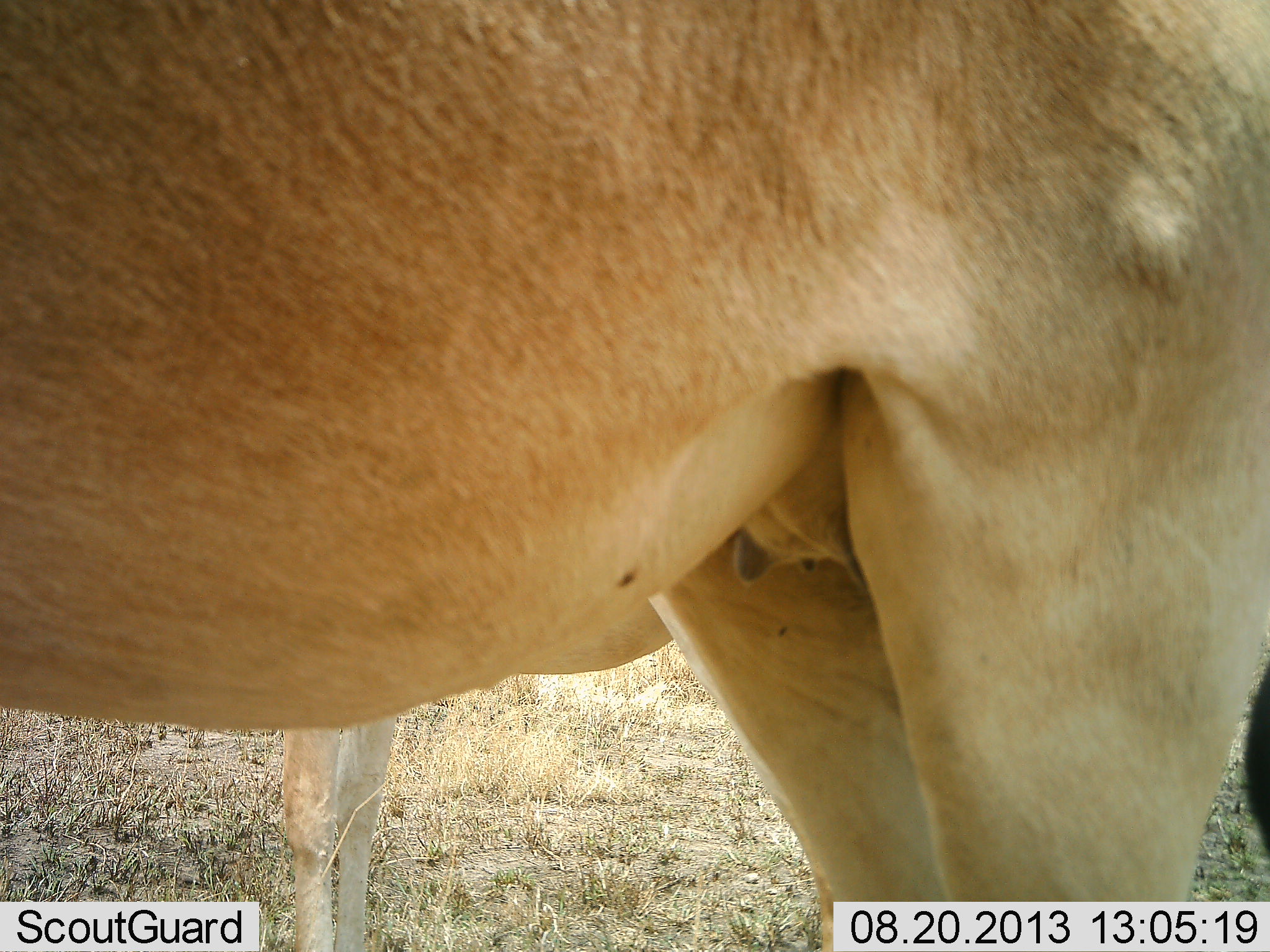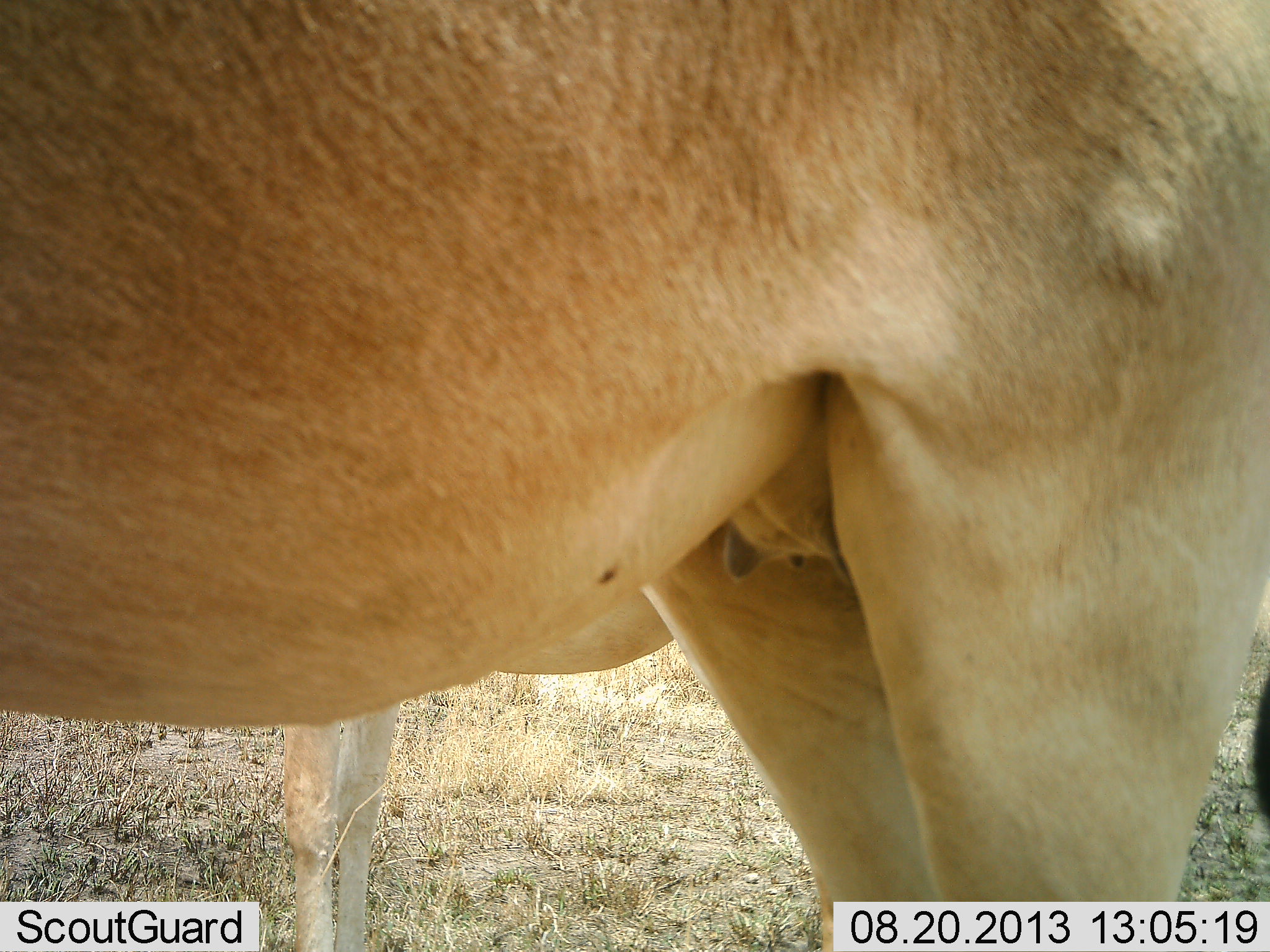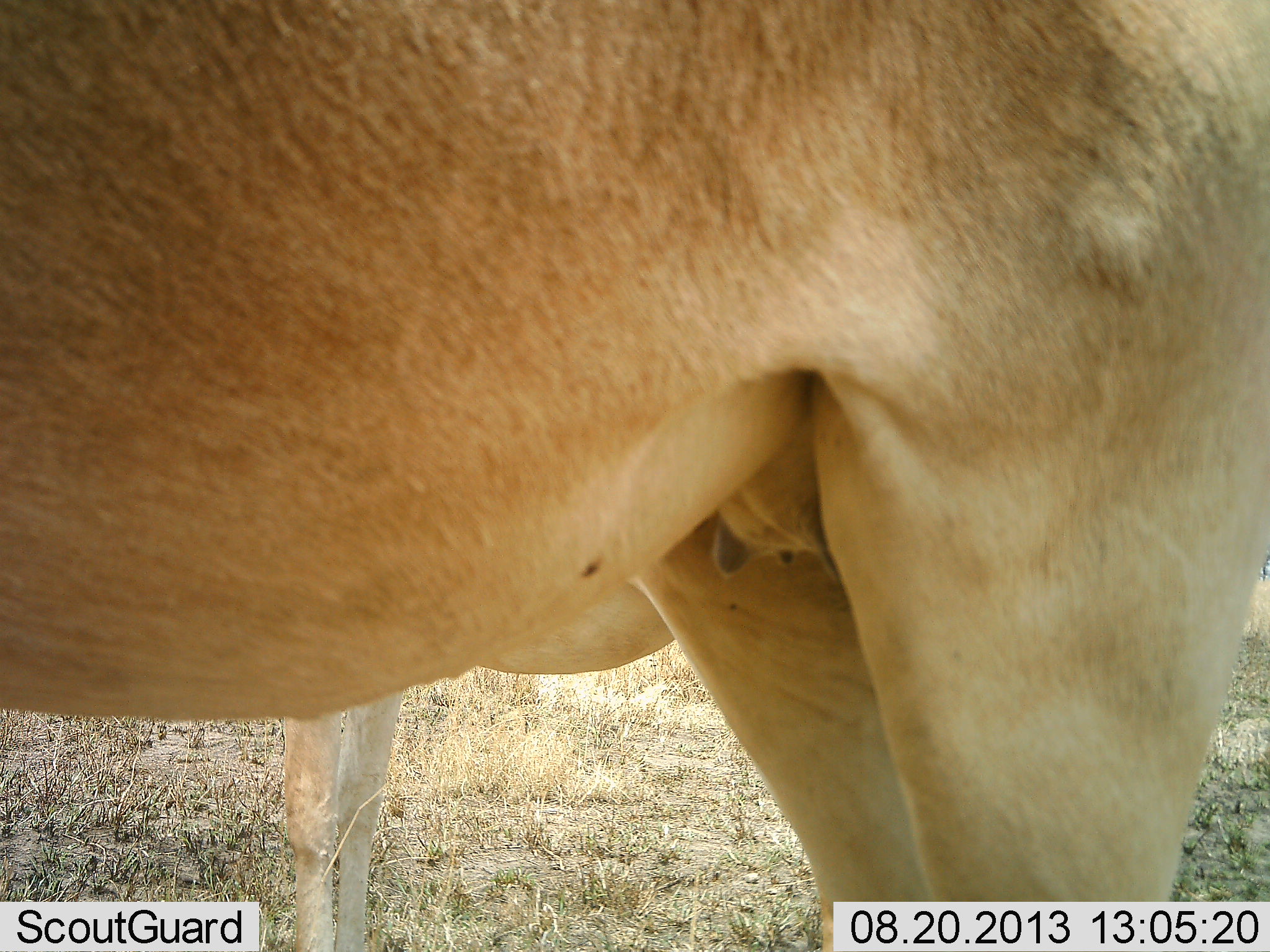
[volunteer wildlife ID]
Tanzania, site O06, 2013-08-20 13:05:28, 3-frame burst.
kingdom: Animalia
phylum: Chordata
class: Mammalia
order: Artiodactyla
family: Bovidae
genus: Alcelaphus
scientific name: Alcelaphus buselaphus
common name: hartebeest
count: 2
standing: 96%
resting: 0%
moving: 0%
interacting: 0%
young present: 4%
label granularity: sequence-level